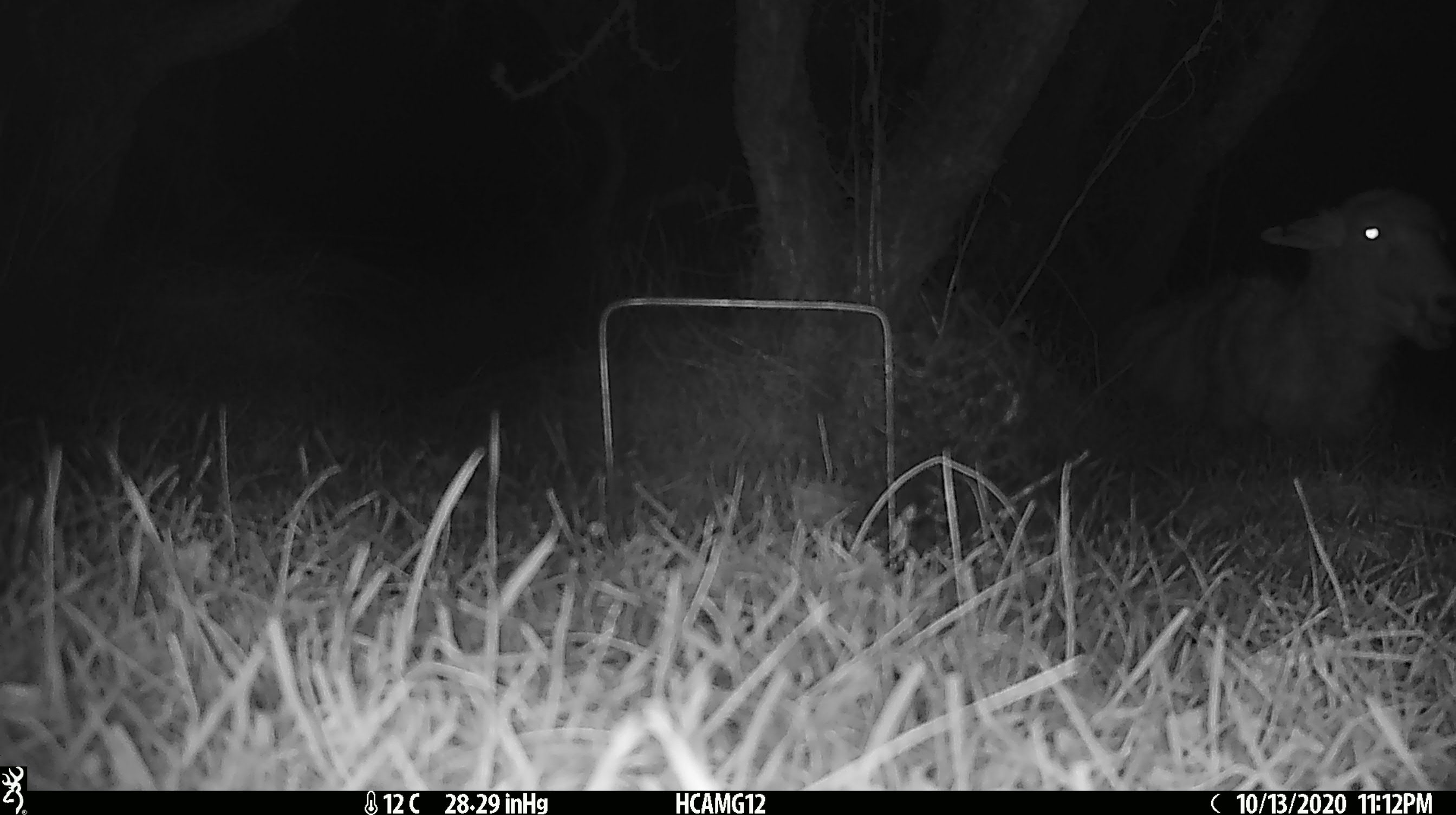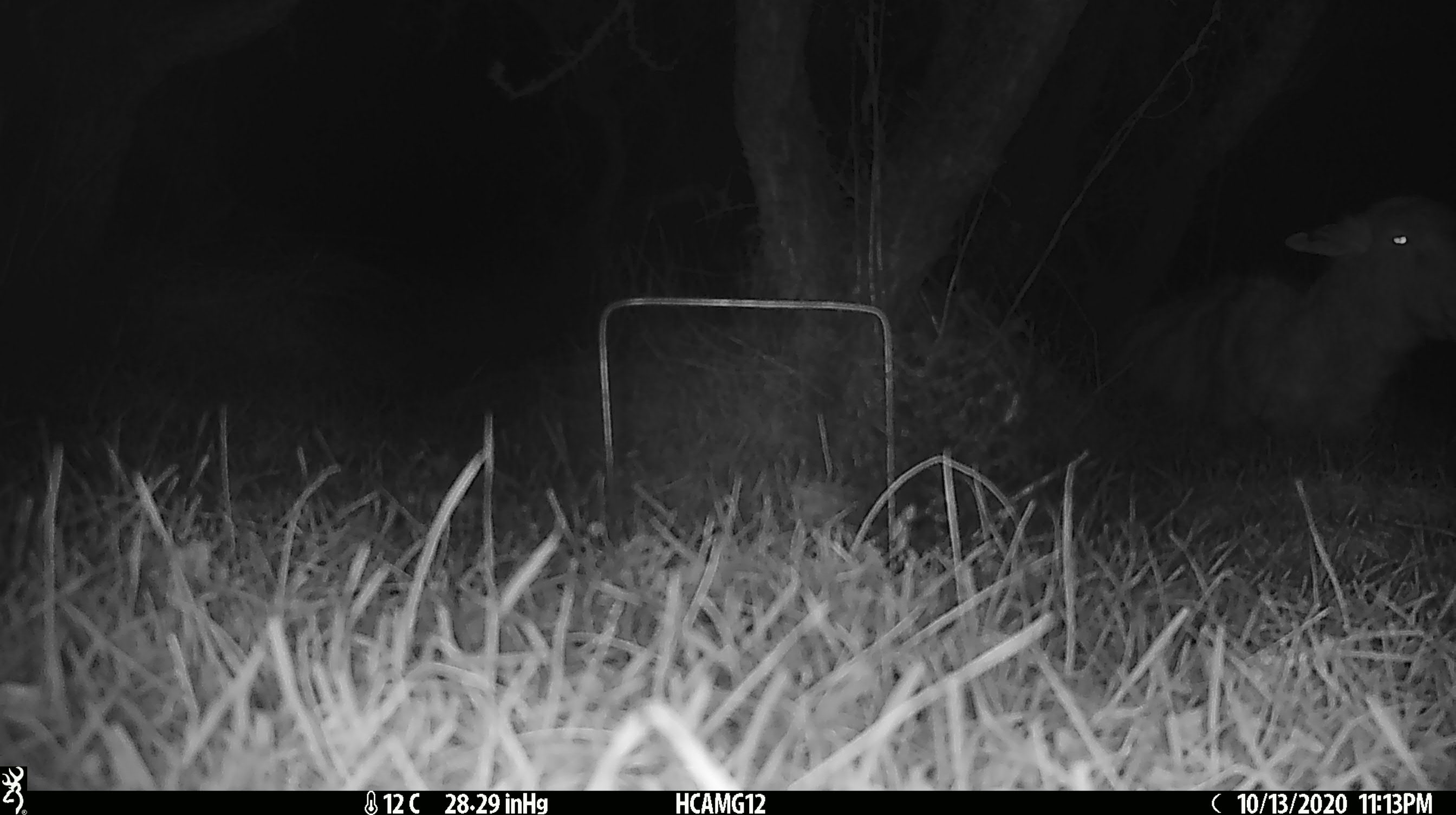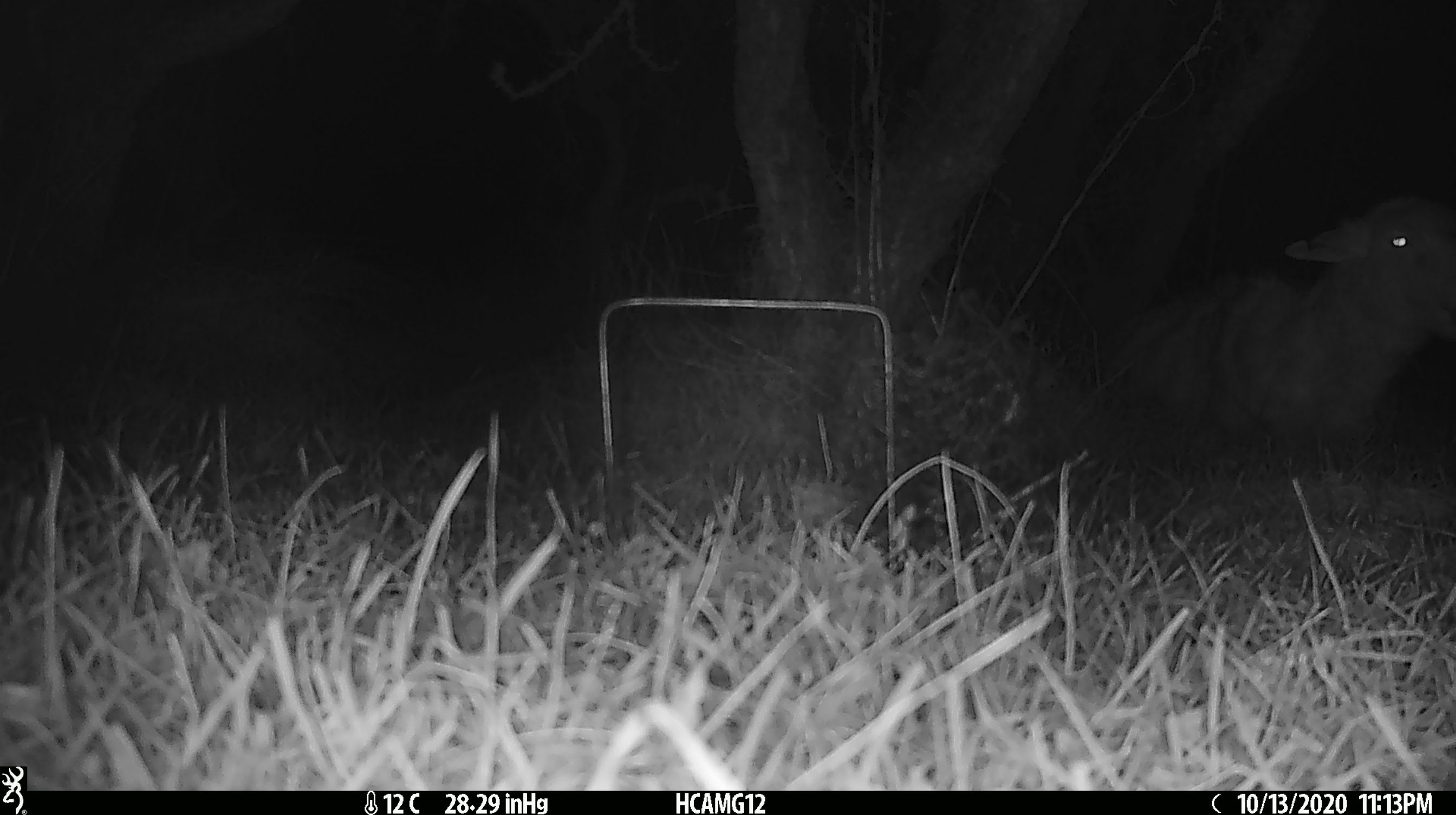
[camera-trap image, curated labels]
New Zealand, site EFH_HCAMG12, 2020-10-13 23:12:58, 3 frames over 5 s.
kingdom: Animalia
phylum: Chordata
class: Mammalia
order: Artiodactyla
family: Bovidae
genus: Ovis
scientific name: Ovis aries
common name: domestic sheep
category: sheep